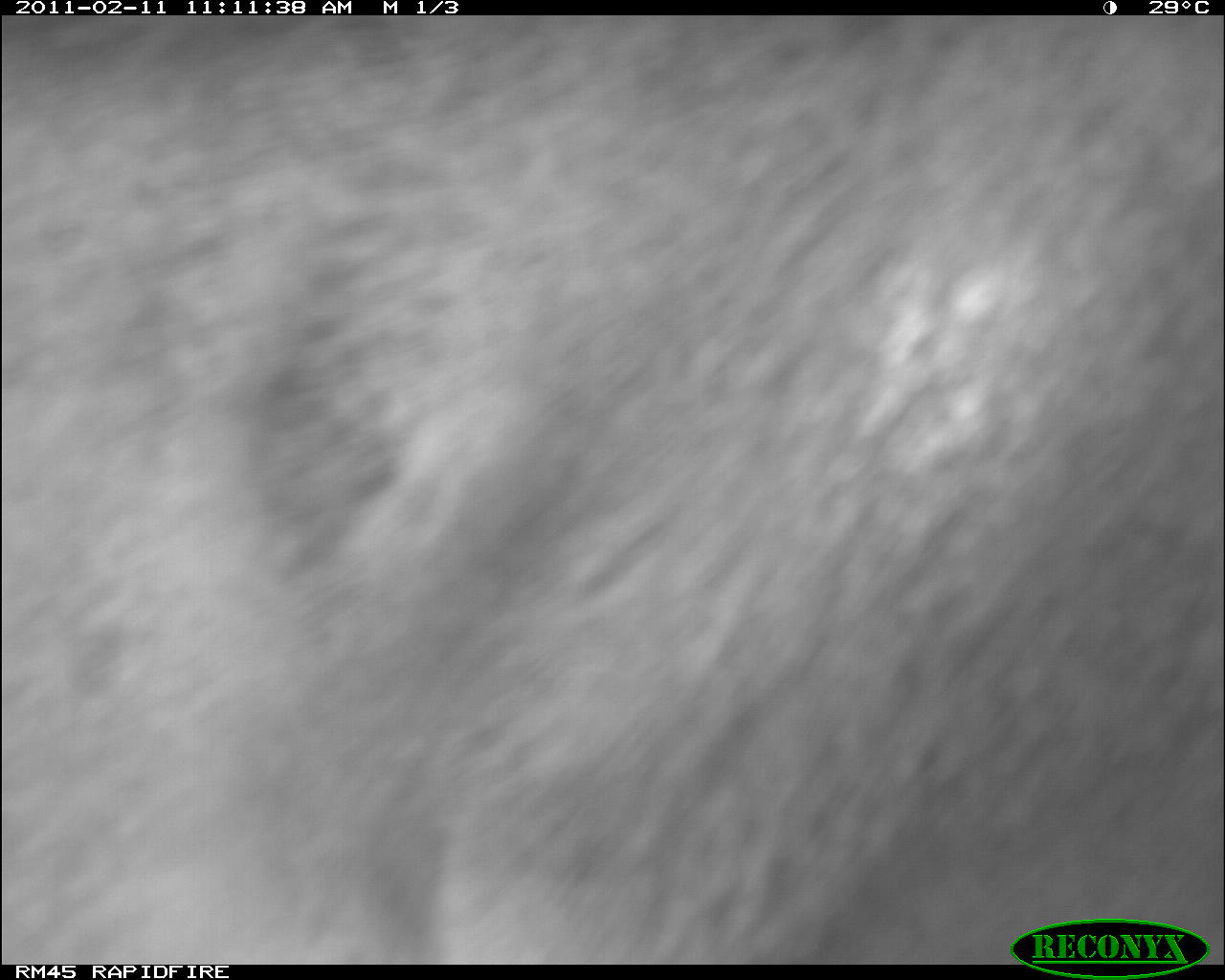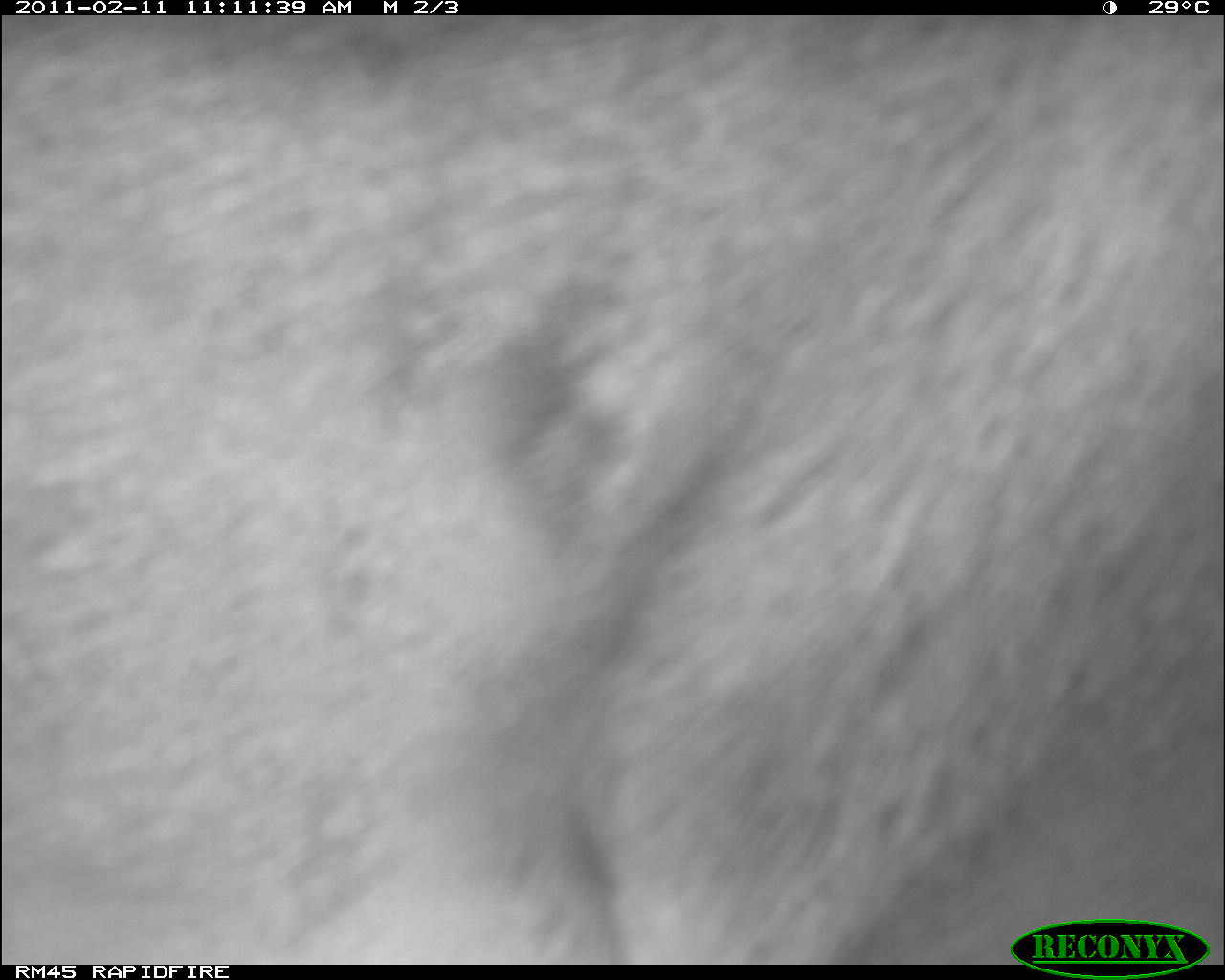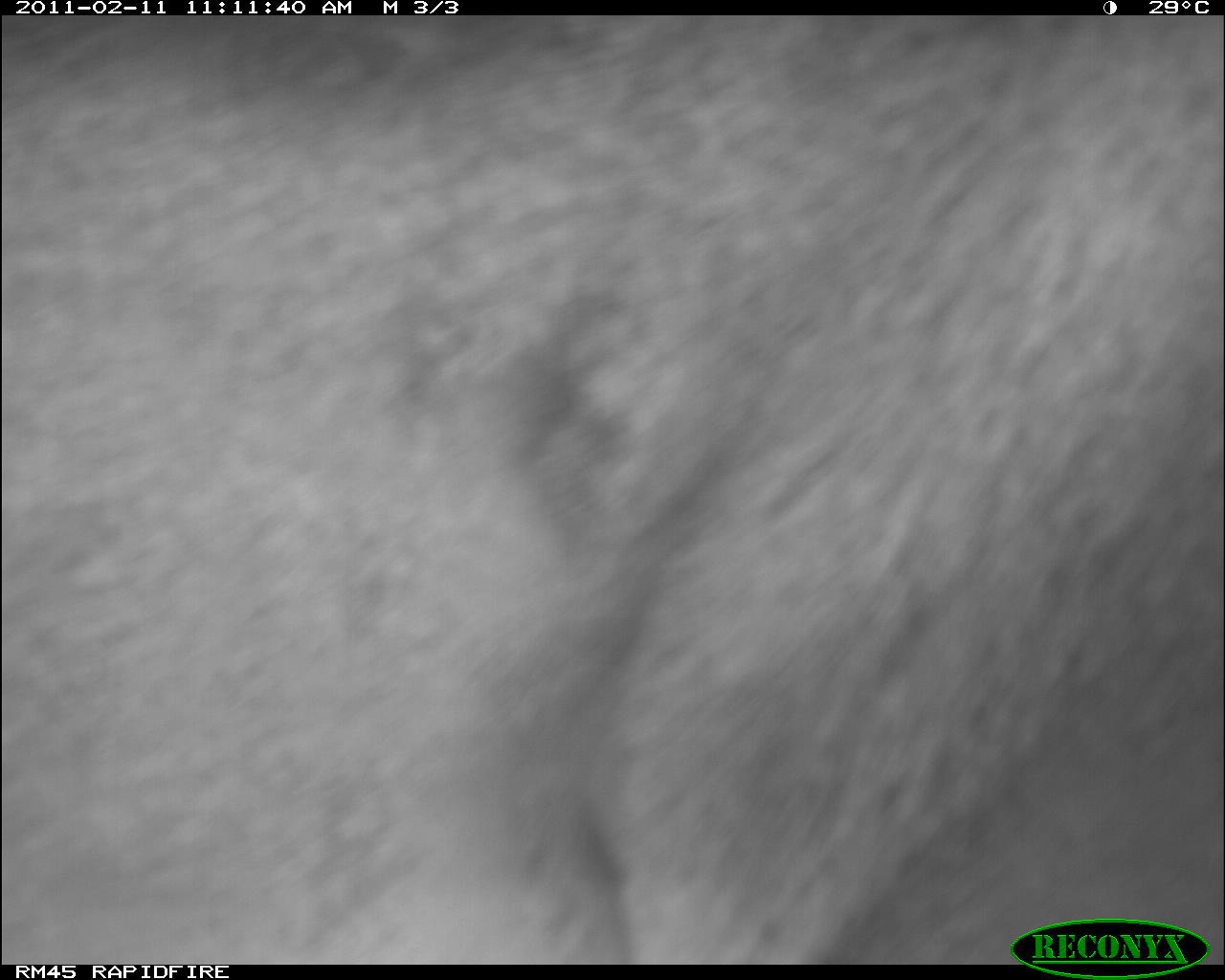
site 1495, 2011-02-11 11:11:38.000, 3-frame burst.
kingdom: Animalia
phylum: Chordata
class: Mammalia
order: Artiodactyla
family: Bovidae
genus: Aepyceros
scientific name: Aepyceros melampus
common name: impala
Aepyceros melampus (impala), count 1.